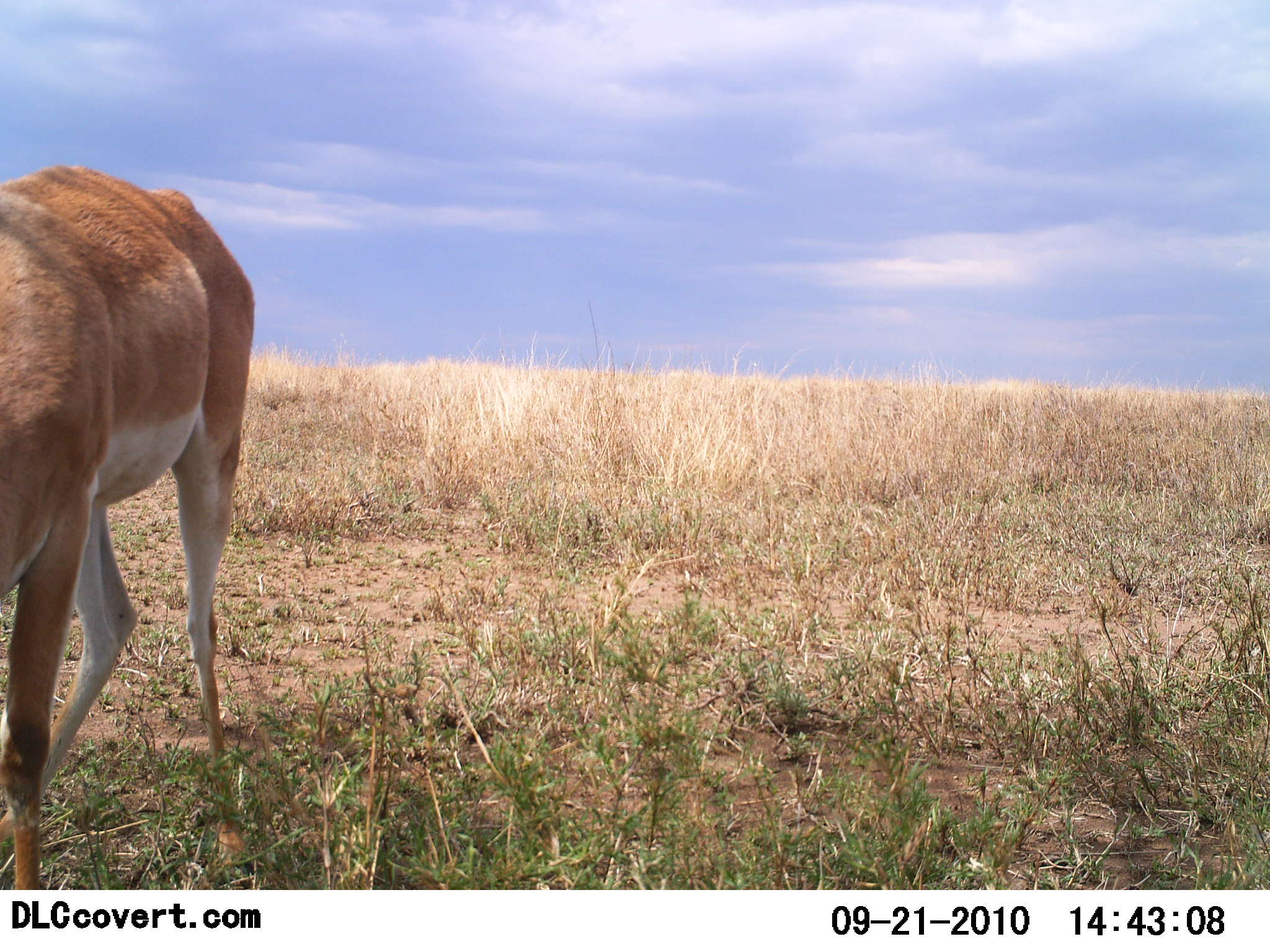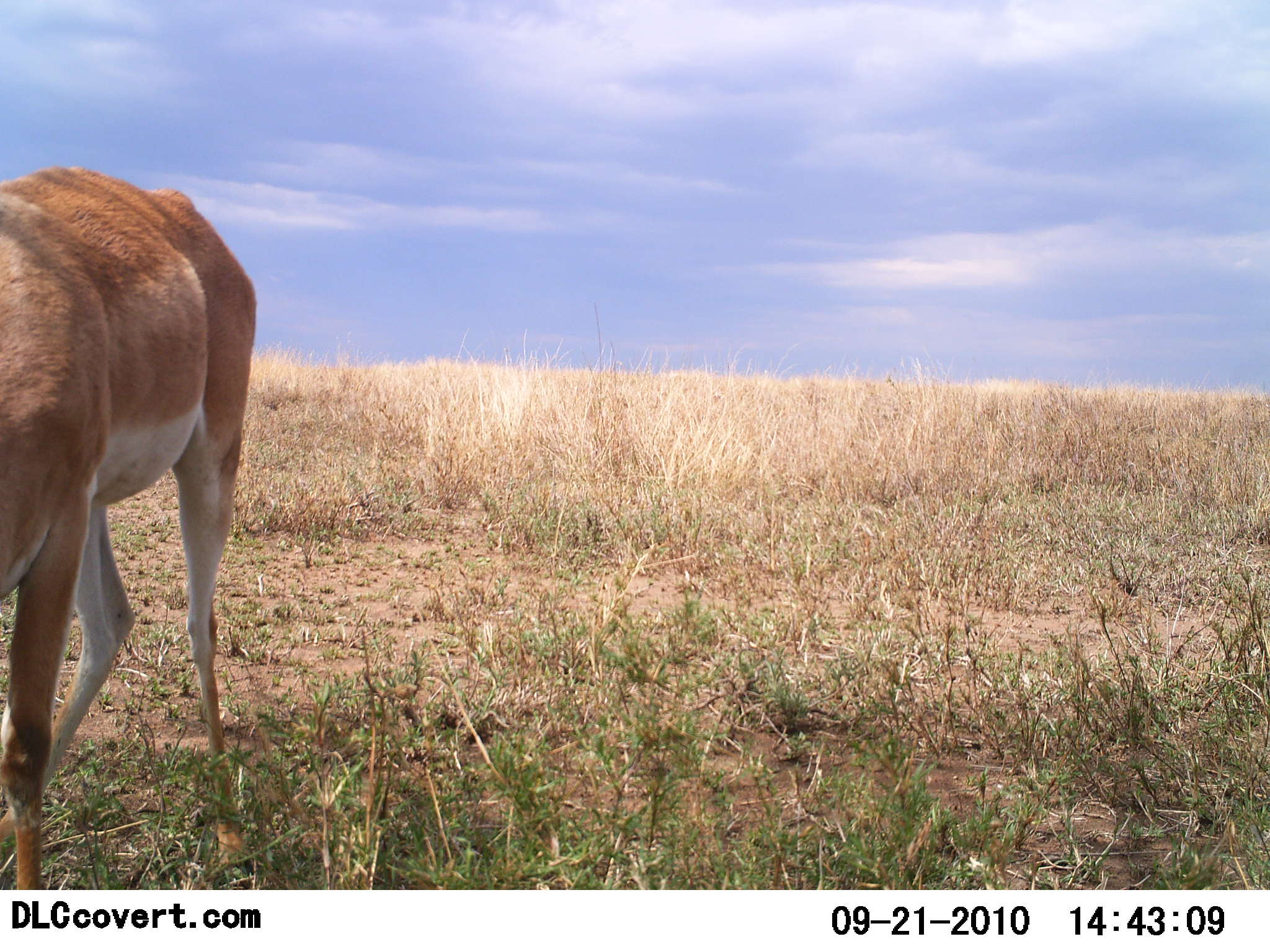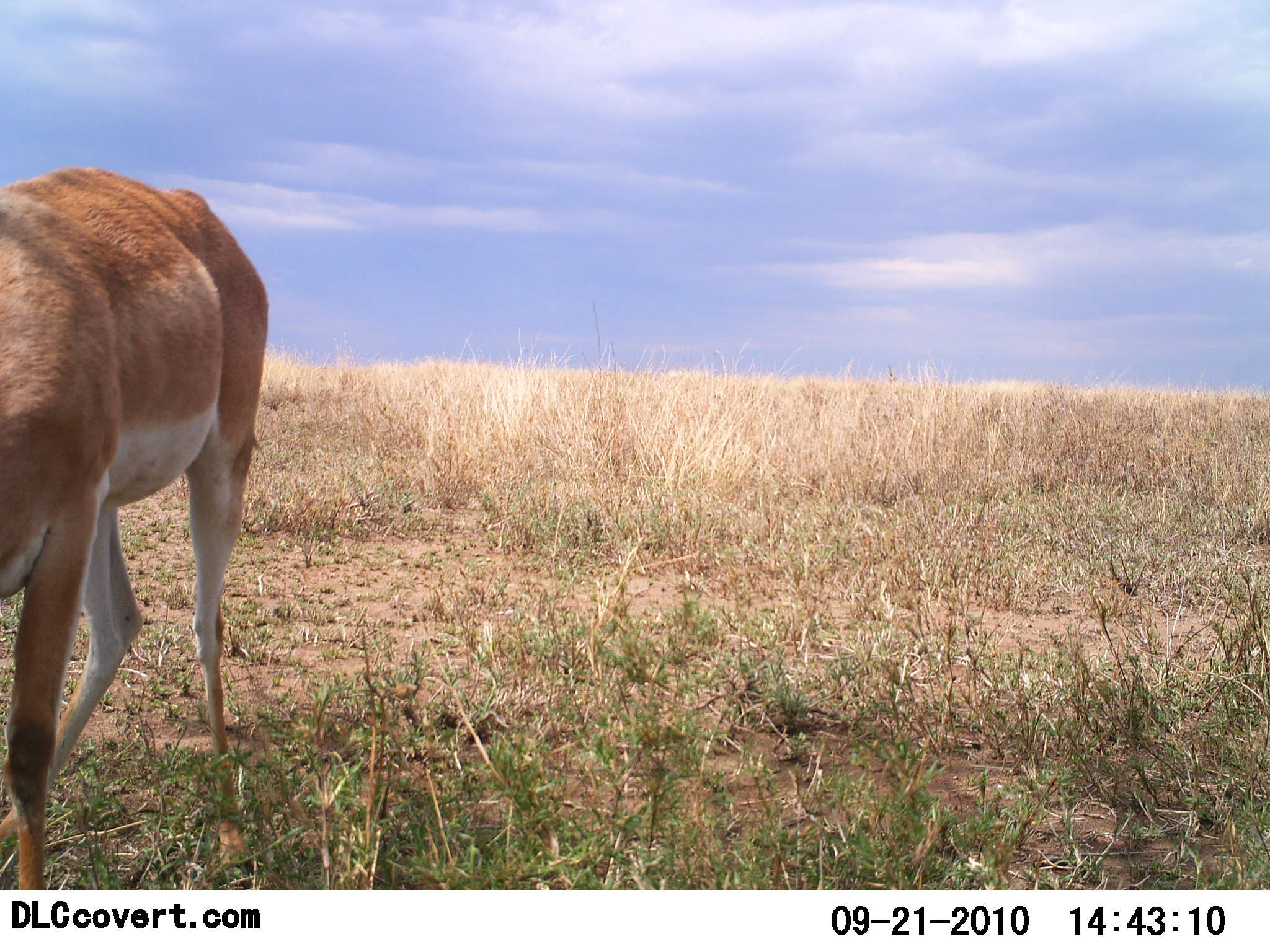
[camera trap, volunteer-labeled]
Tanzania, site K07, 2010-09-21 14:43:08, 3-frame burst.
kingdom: Animalia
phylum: Chordata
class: Mammalia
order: Artiodactyla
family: Bovidae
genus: Nanger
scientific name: Nanger granti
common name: grant's gazelle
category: gazellegrants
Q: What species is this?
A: Gazellegrants (grant's gazelle) (Nanger granti).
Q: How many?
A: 1.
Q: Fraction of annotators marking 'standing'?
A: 57%.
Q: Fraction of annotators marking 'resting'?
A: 0%.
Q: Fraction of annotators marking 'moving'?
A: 7%.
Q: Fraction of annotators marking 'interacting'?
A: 0%.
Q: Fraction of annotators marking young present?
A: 0%.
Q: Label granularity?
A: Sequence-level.